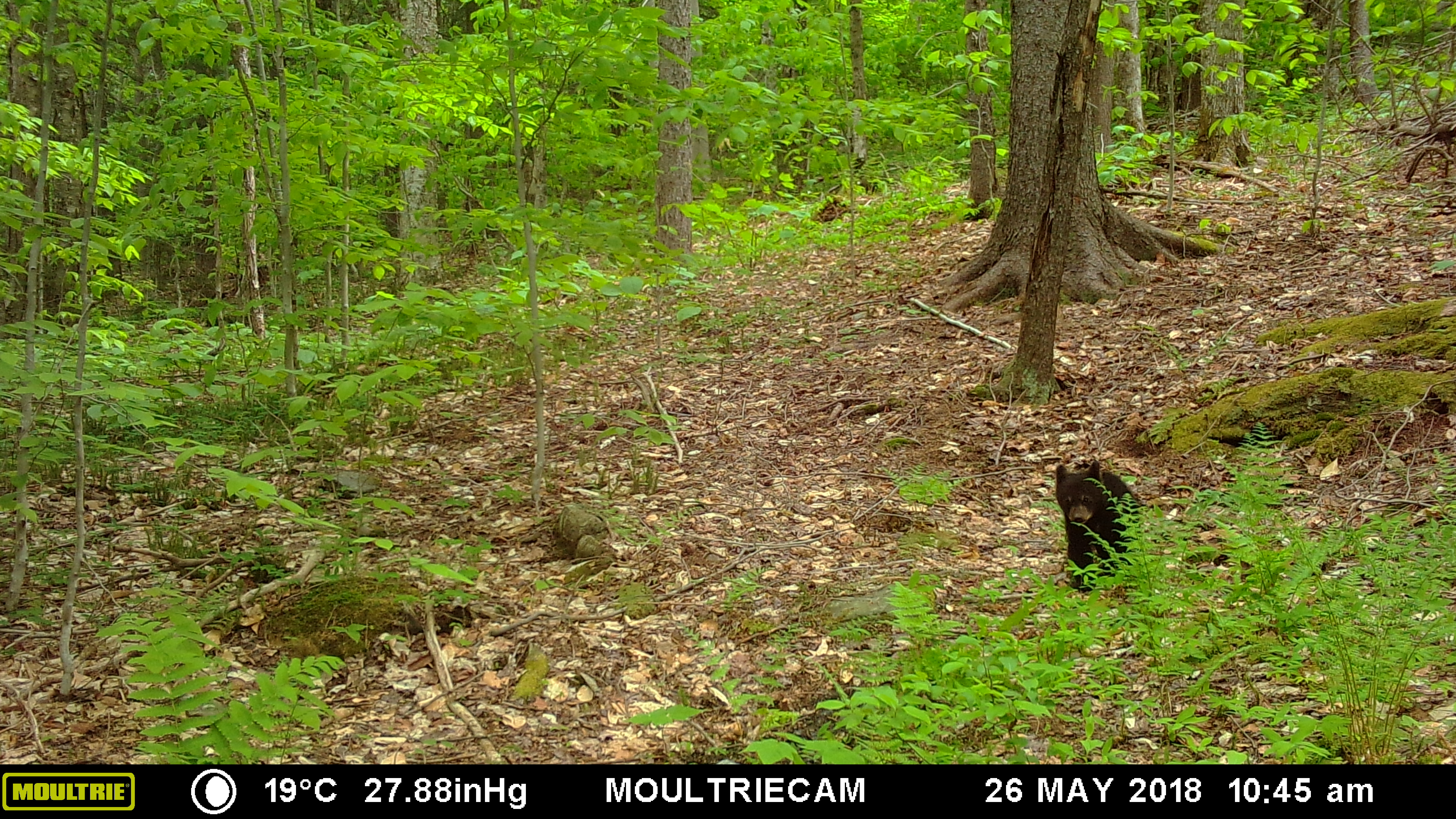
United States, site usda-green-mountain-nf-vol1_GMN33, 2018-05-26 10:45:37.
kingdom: Animalia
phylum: Chordata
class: Mammalia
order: Carnivora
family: Ursidae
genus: Ursus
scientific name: Ursus americanus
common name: black bear